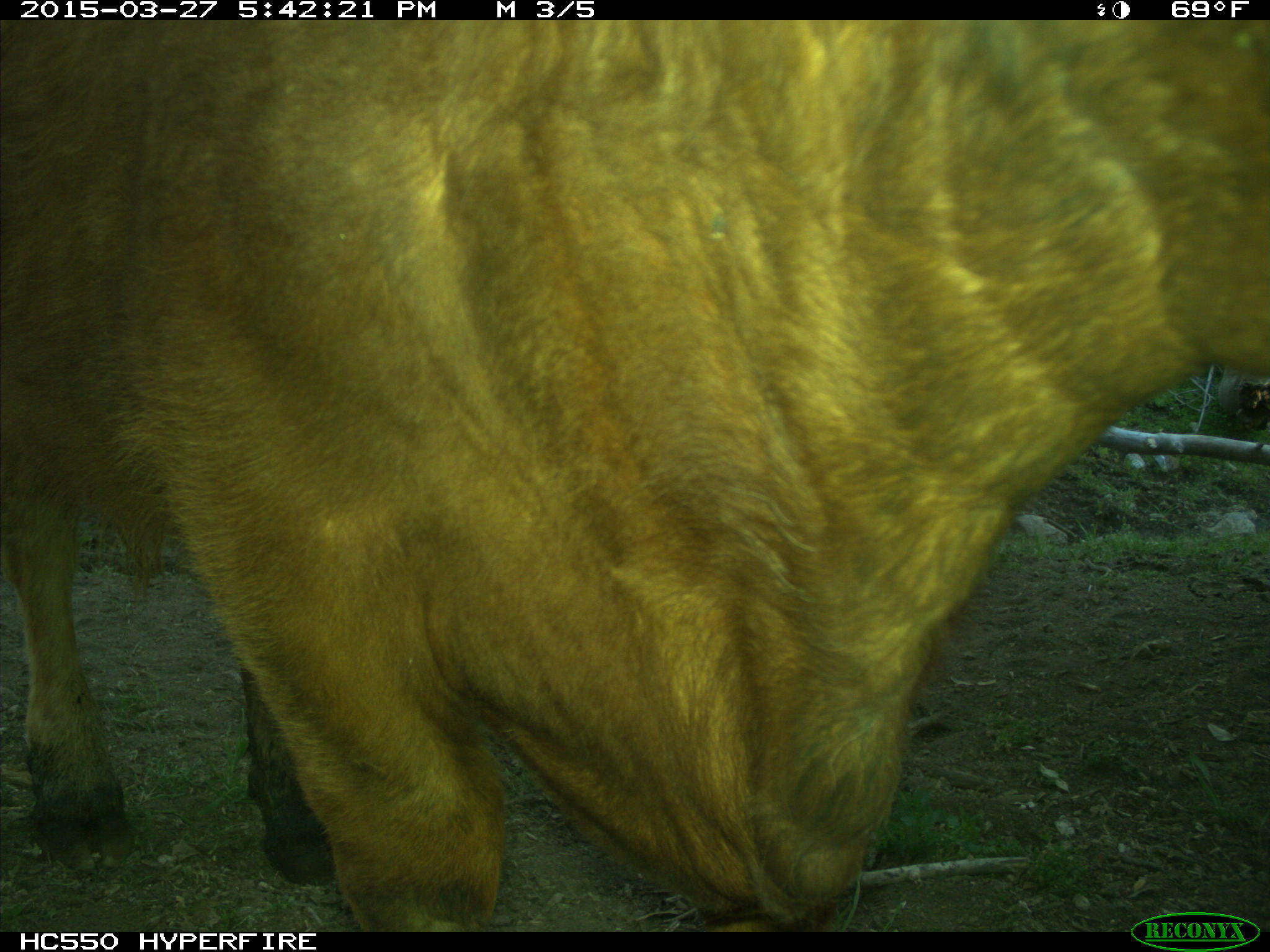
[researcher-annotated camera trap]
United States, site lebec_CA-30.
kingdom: Animalia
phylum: Chordata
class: Mammalia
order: Artiodactyla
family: Bovidae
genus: Bos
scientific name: Bos taurus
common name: domestic cow